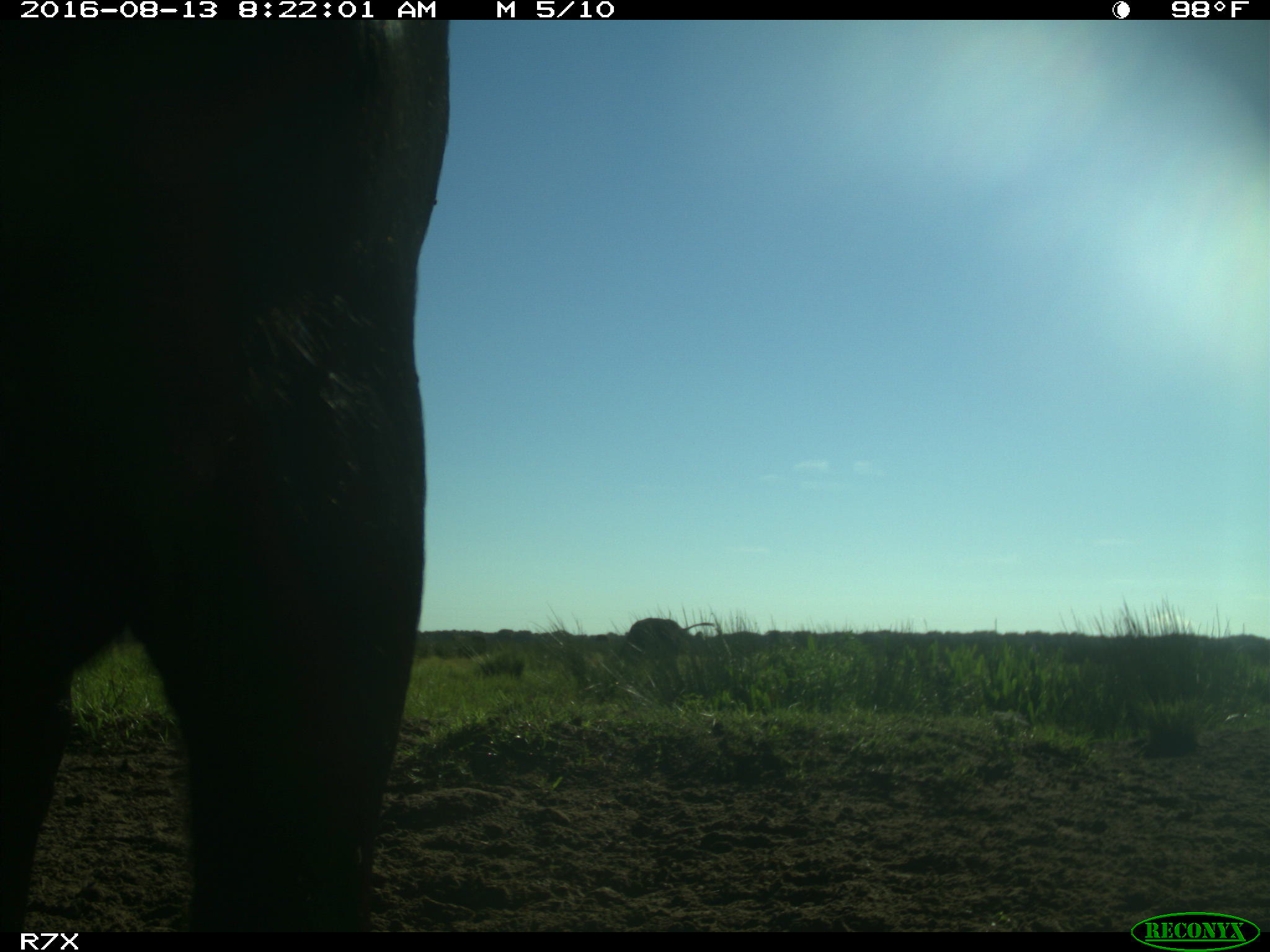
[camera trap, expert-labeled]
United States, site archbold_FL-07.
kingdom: Animalia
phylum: Chordata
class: Mammalia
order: Artiodactyla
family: Bovidae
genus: Bos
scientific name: Bos taurus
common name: domestic cow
Bos taurus (domestic cow).